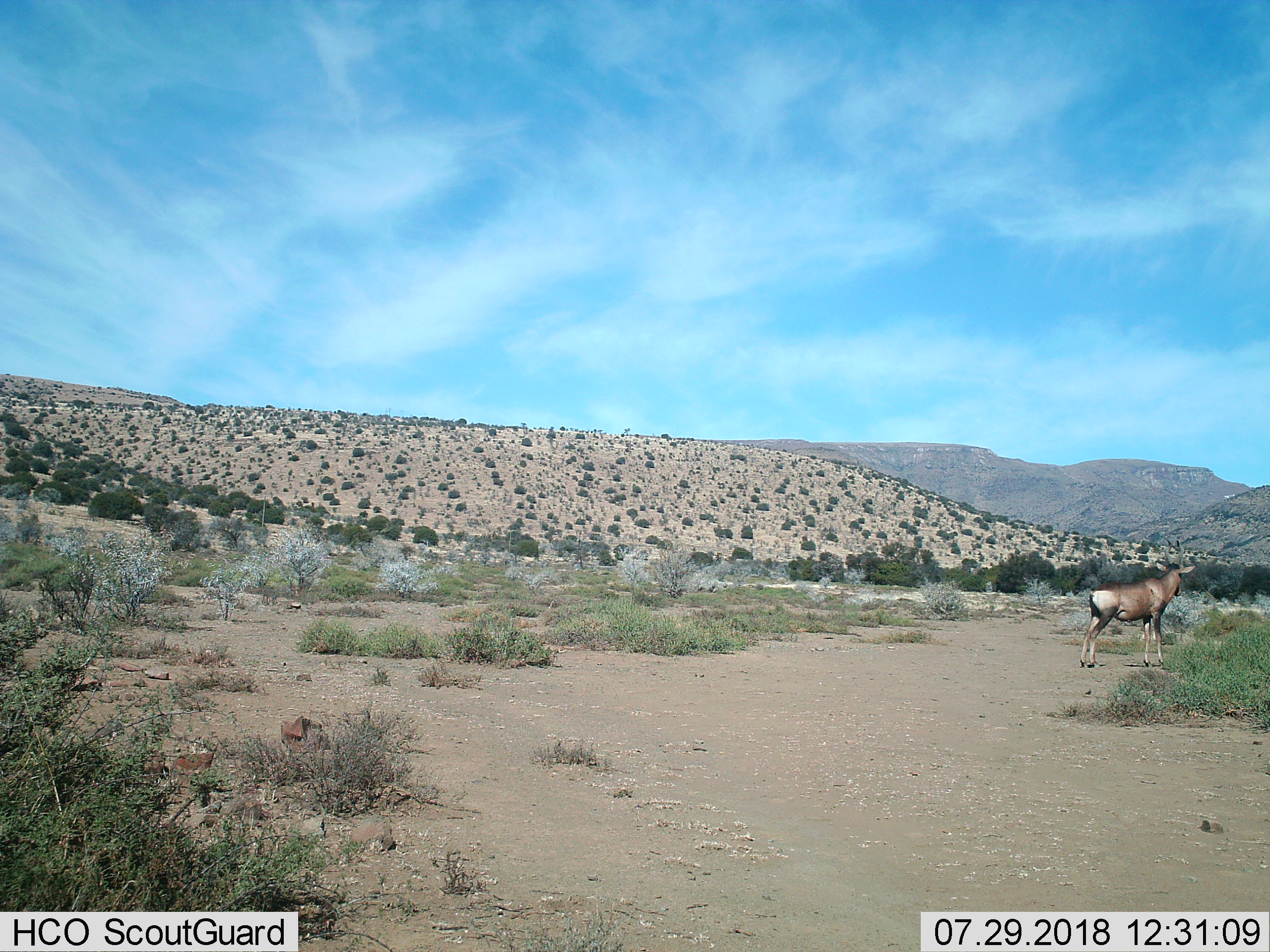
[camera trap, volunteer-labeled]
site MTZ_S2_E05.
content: unidentified animal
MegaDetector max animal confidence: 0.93